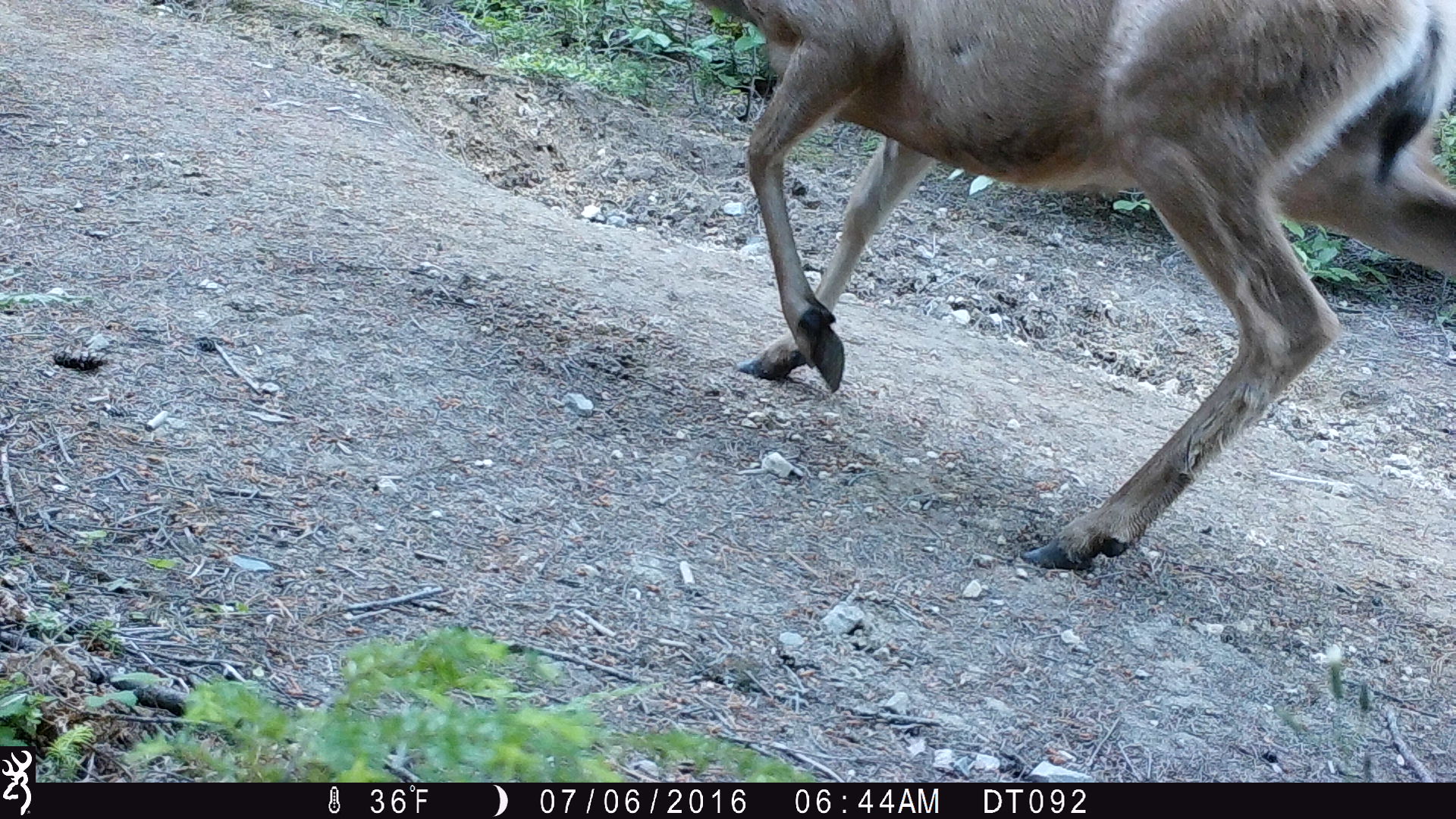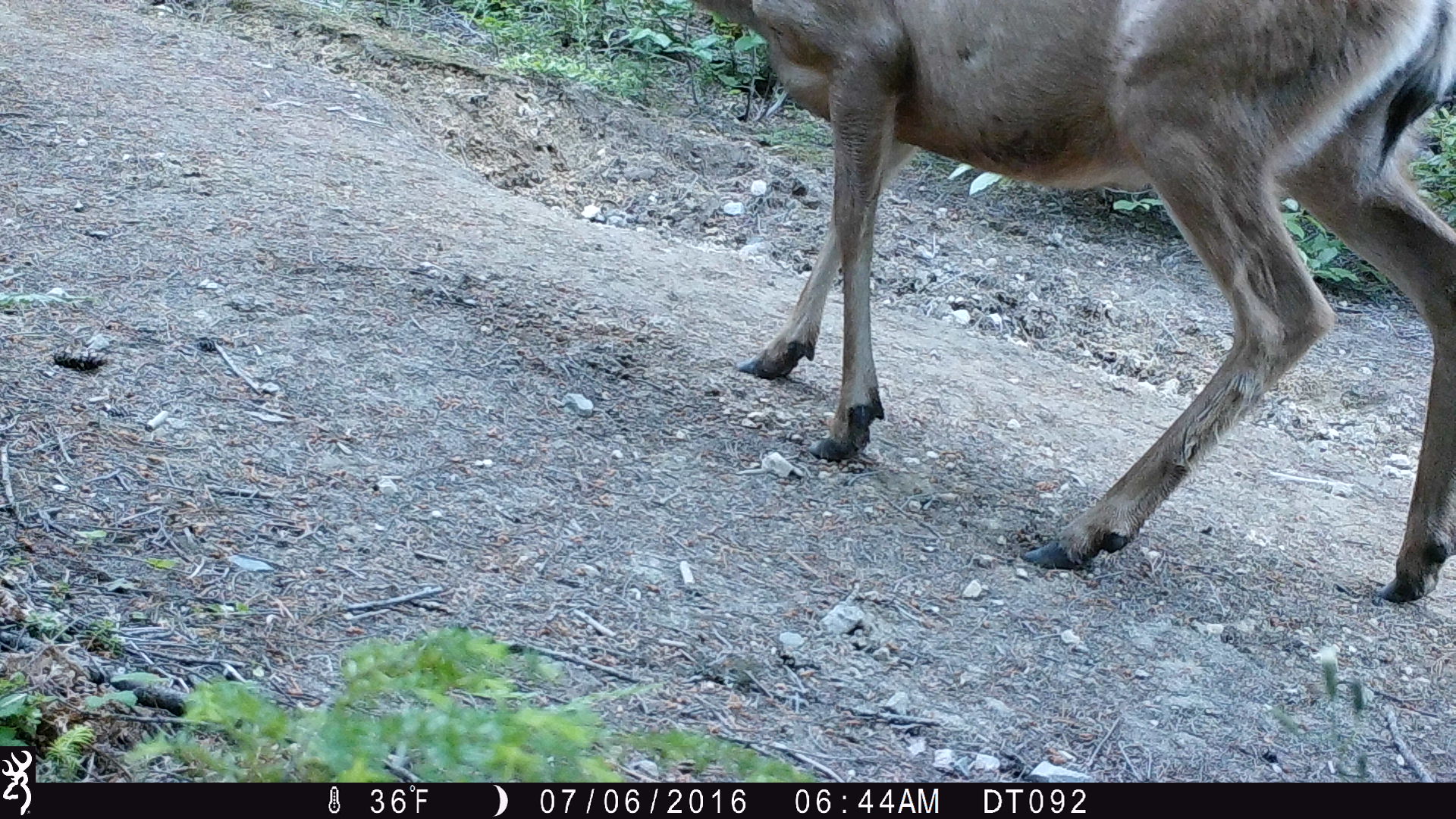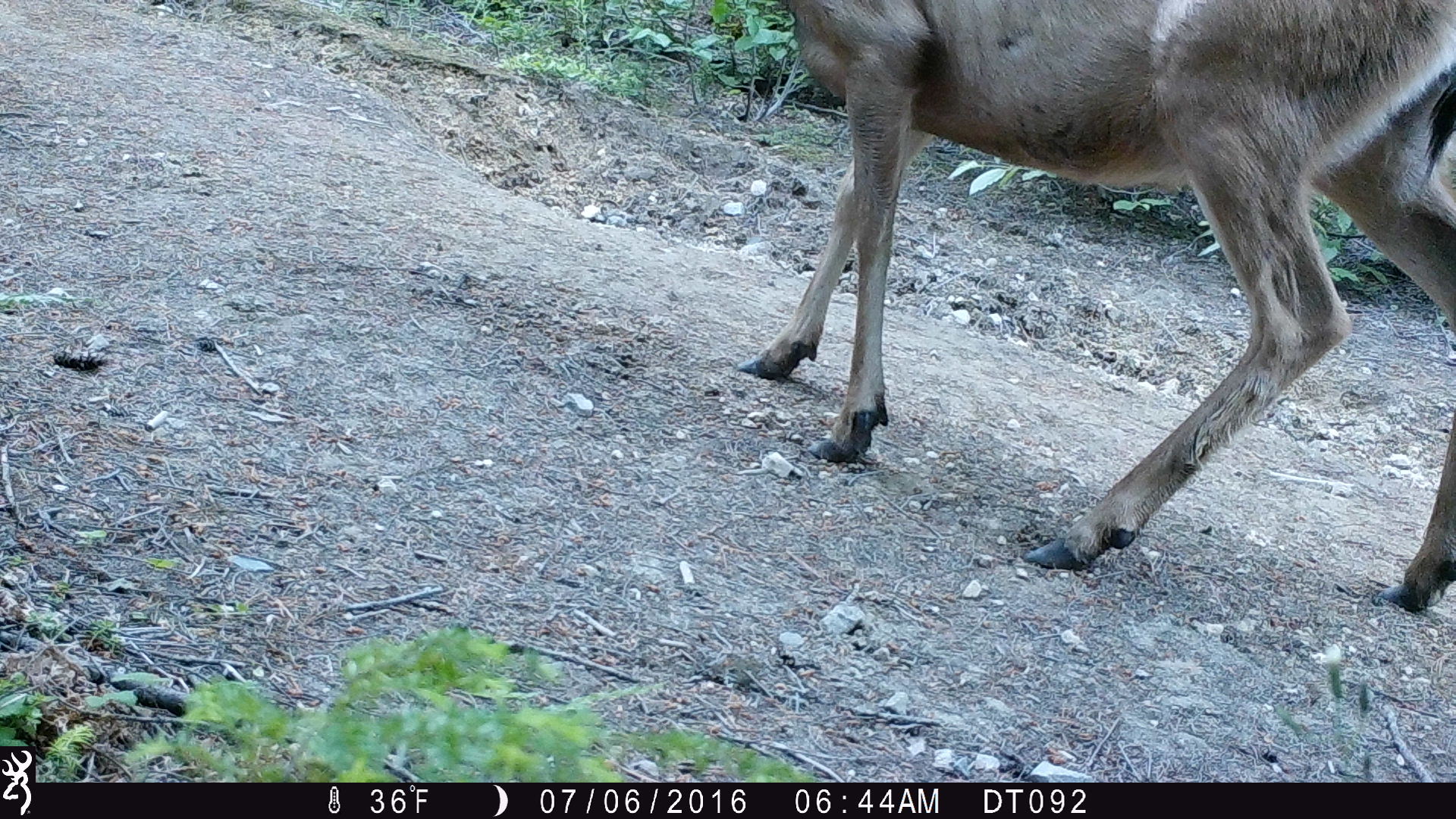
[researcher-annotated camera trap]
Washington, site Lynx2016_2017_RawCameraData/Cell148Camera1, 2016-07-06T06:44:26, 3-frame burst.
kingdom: Animalia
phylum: Chordata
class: Mammalia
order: Artiodactyla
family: Cervidae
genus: Odocoileus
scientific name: Odocoileus hemionus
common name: mule deer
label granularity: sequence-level